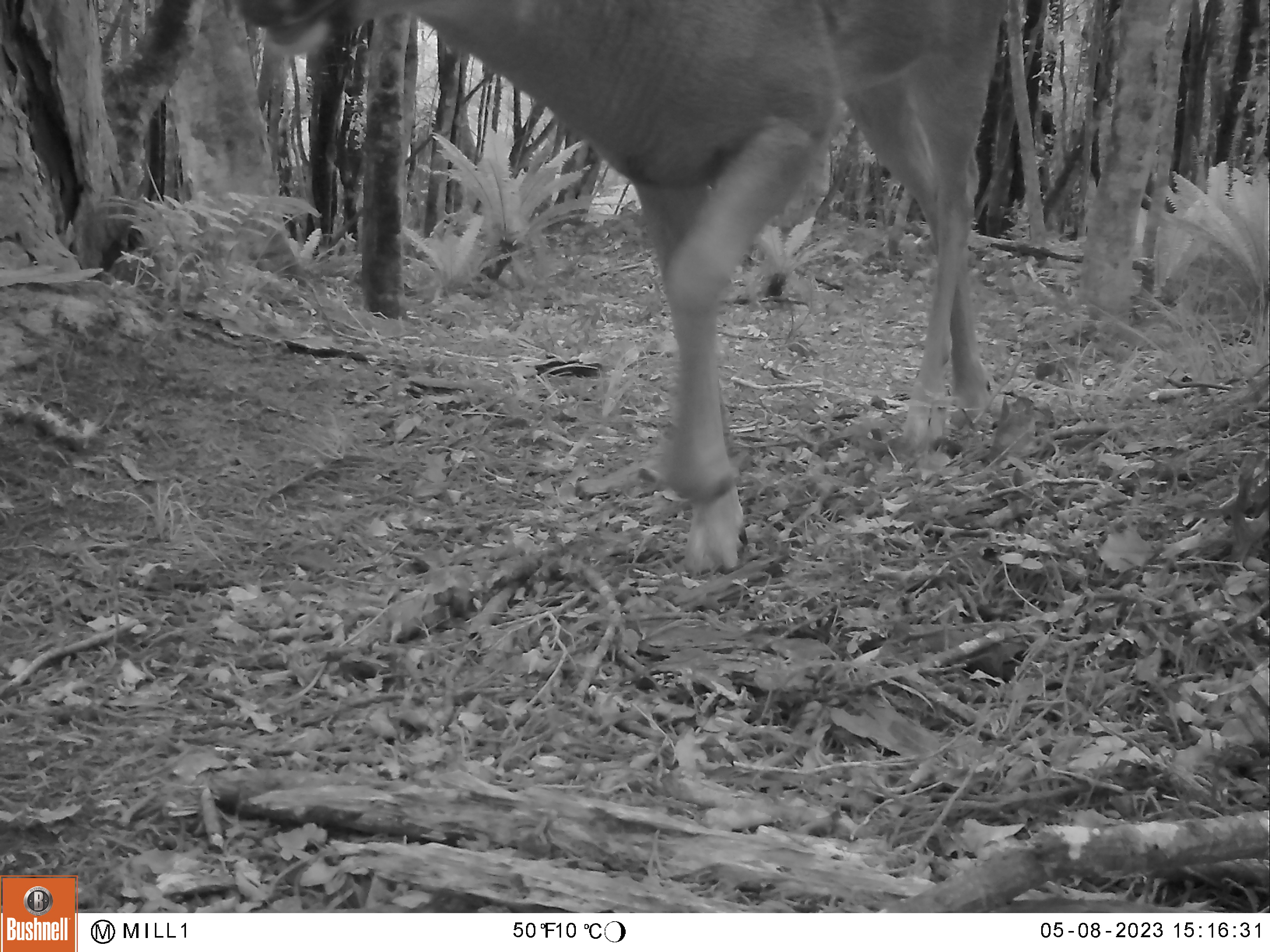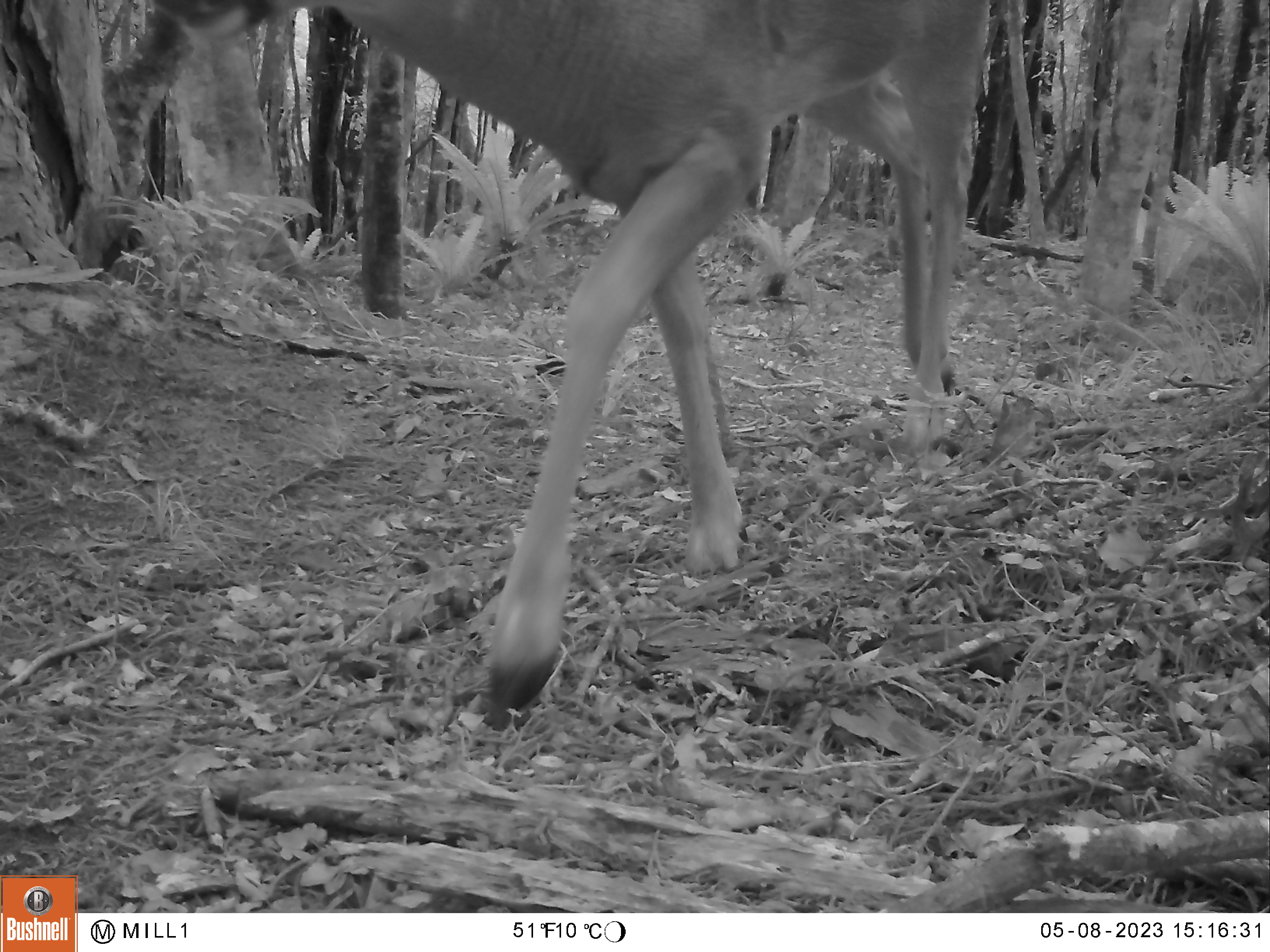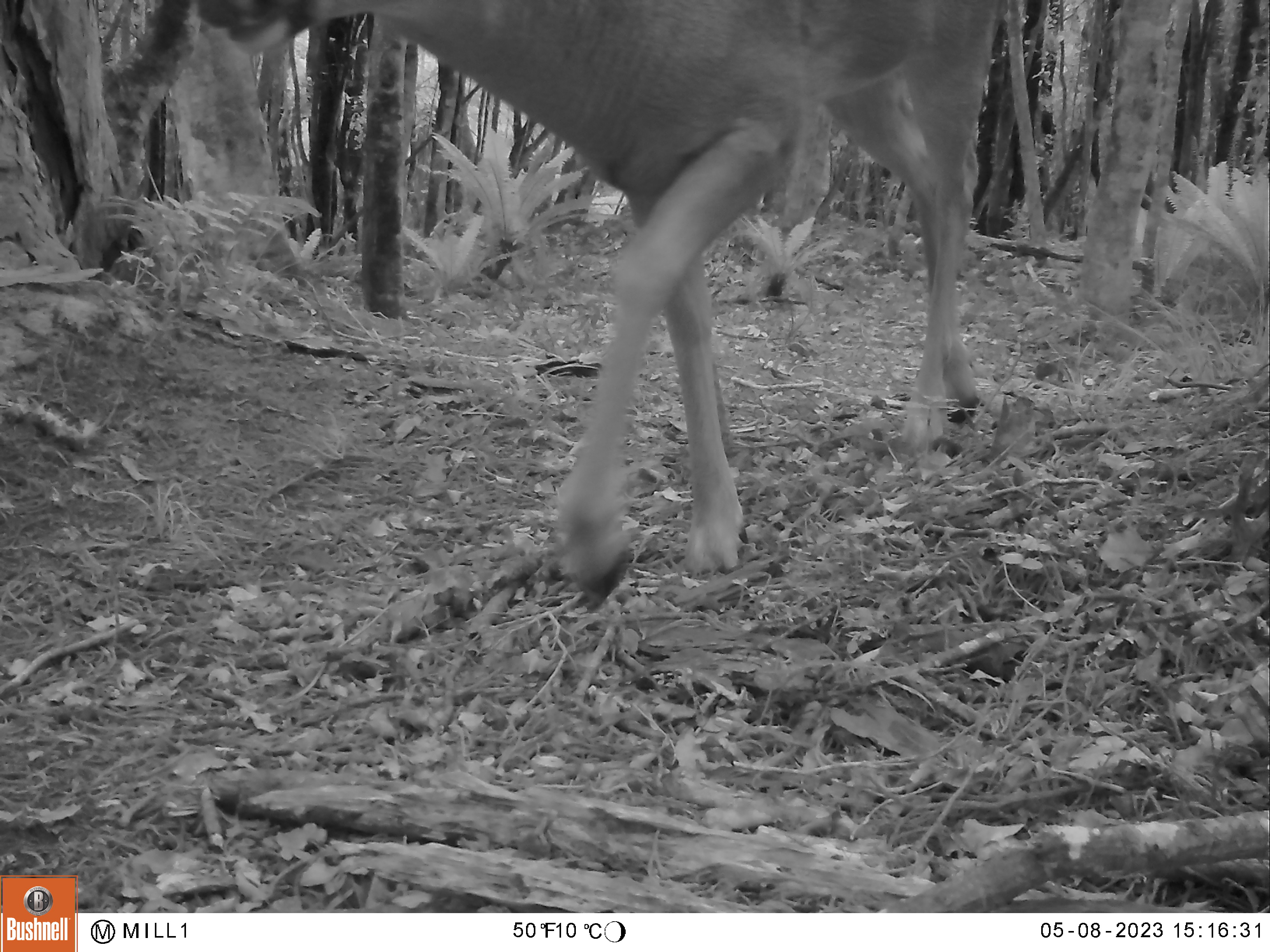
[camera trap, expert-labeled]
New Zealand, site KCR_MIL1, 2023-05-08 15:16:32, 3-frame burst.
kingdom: Animalia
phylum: Chordata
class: Mammalia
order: Artiodactyla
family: Cervidae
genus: Odocoileus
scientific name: Odocoileus virginianus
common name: white-tailed deer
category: white tailed deer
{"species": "white tailed deer (white-tailed deer) (Odocoileus virginianus)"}